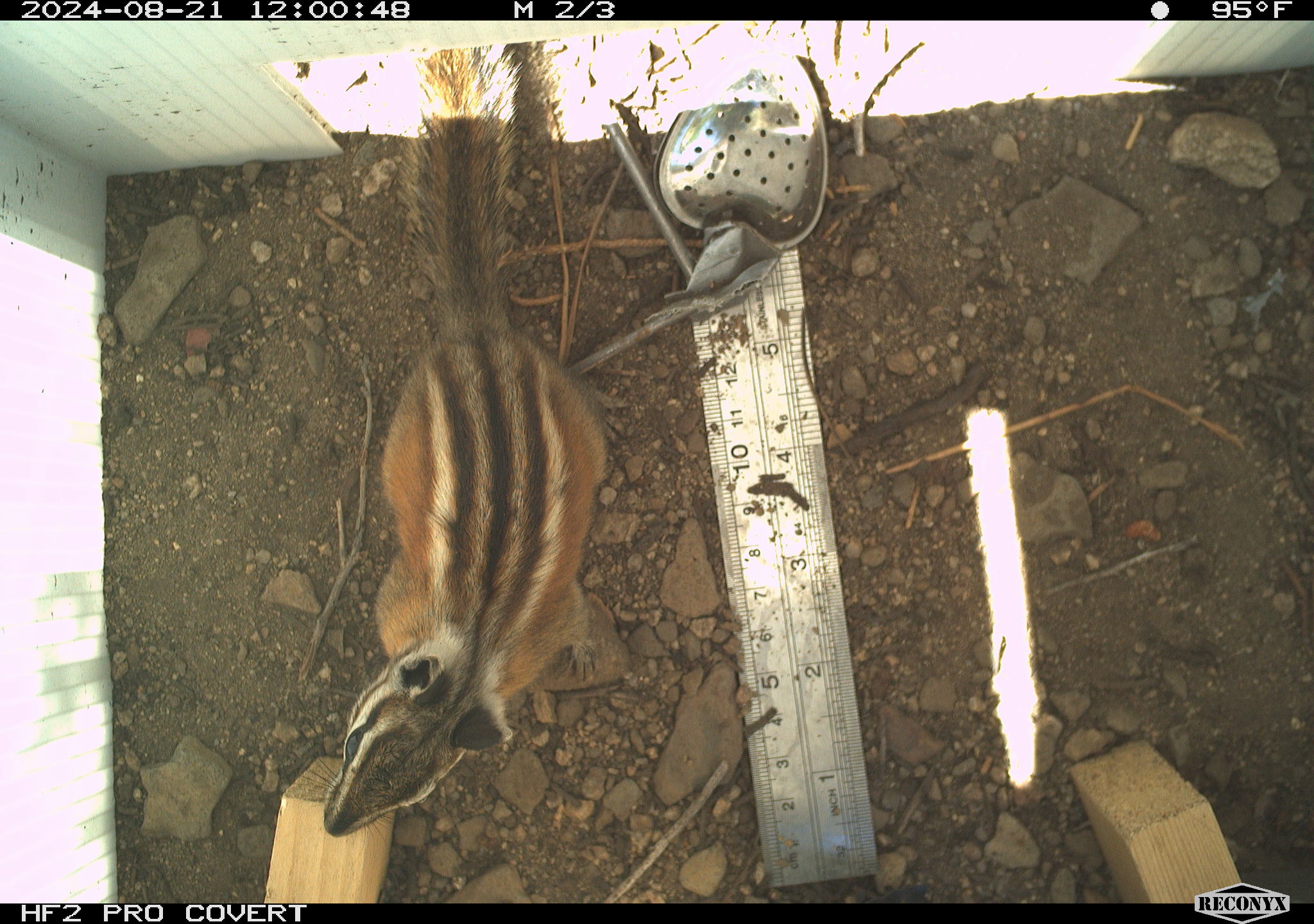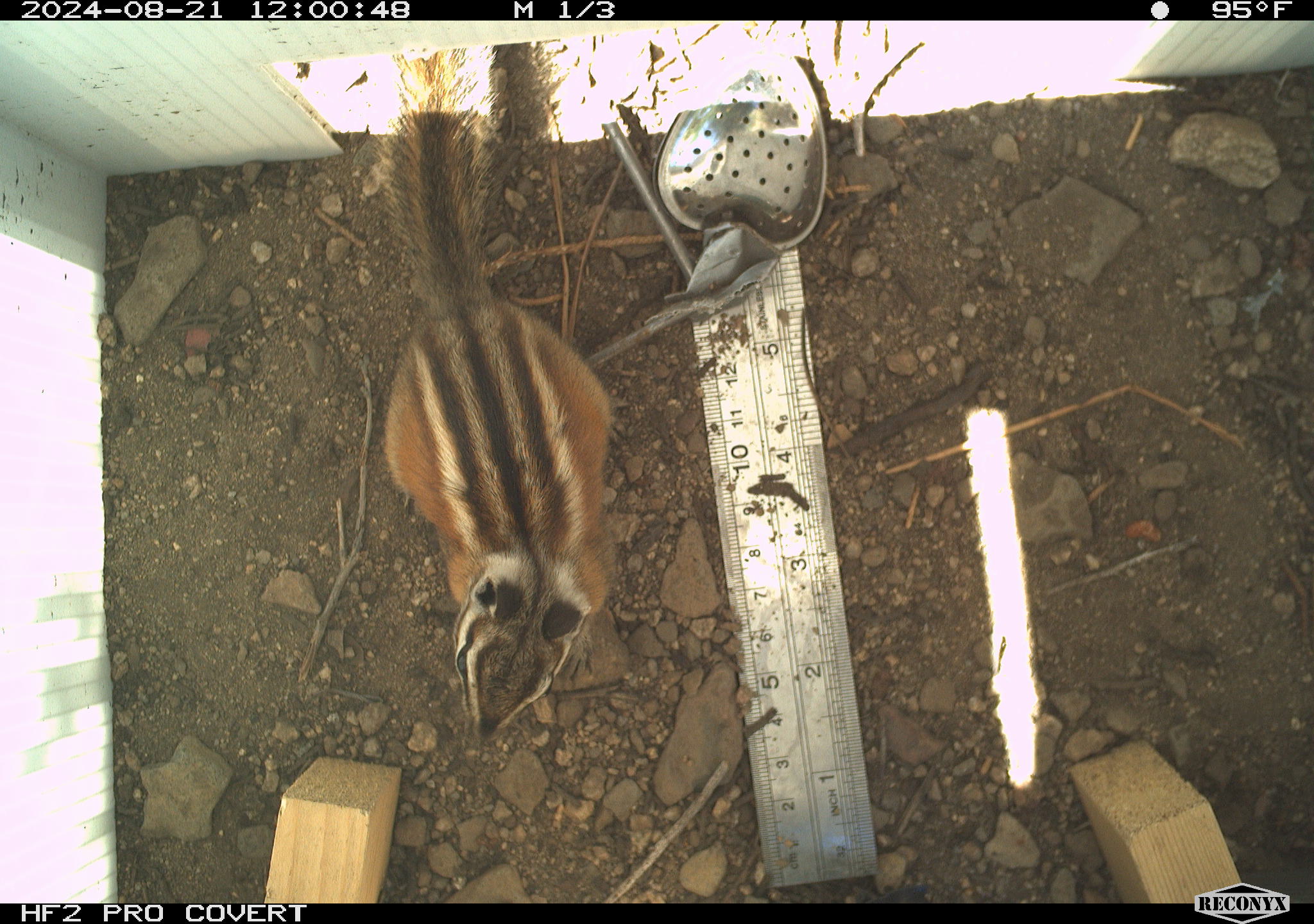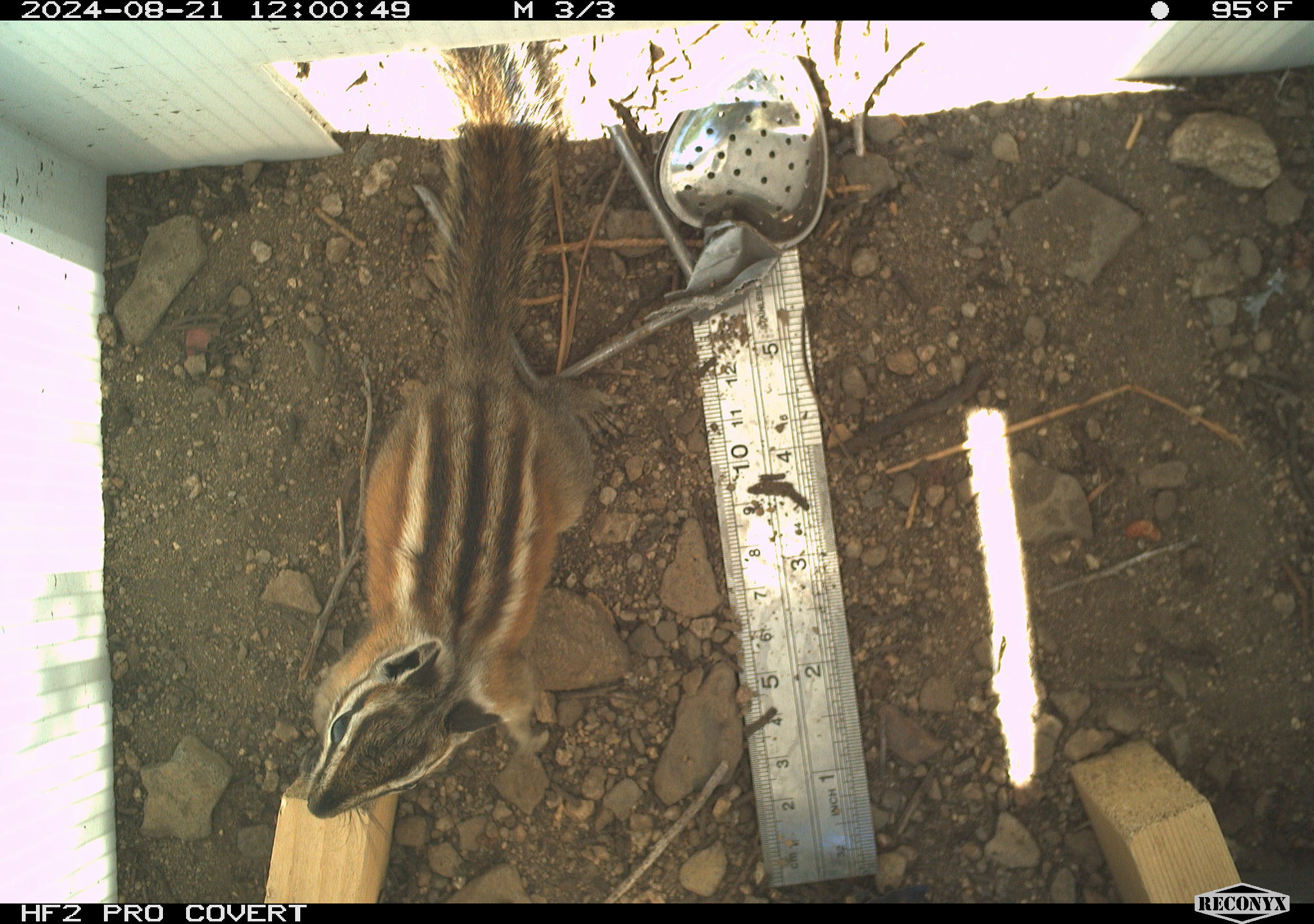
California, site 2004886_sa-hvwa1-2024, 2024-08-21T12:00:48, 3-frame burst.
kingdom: Animalia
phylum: Chordata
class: Mammalia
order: Rodentia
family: Sciuridae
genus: Neotamias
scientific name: Neotamias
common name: western chipmunks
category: neotamias species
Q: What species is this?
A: Neotamias species (western chipmunks) (Neotamias).